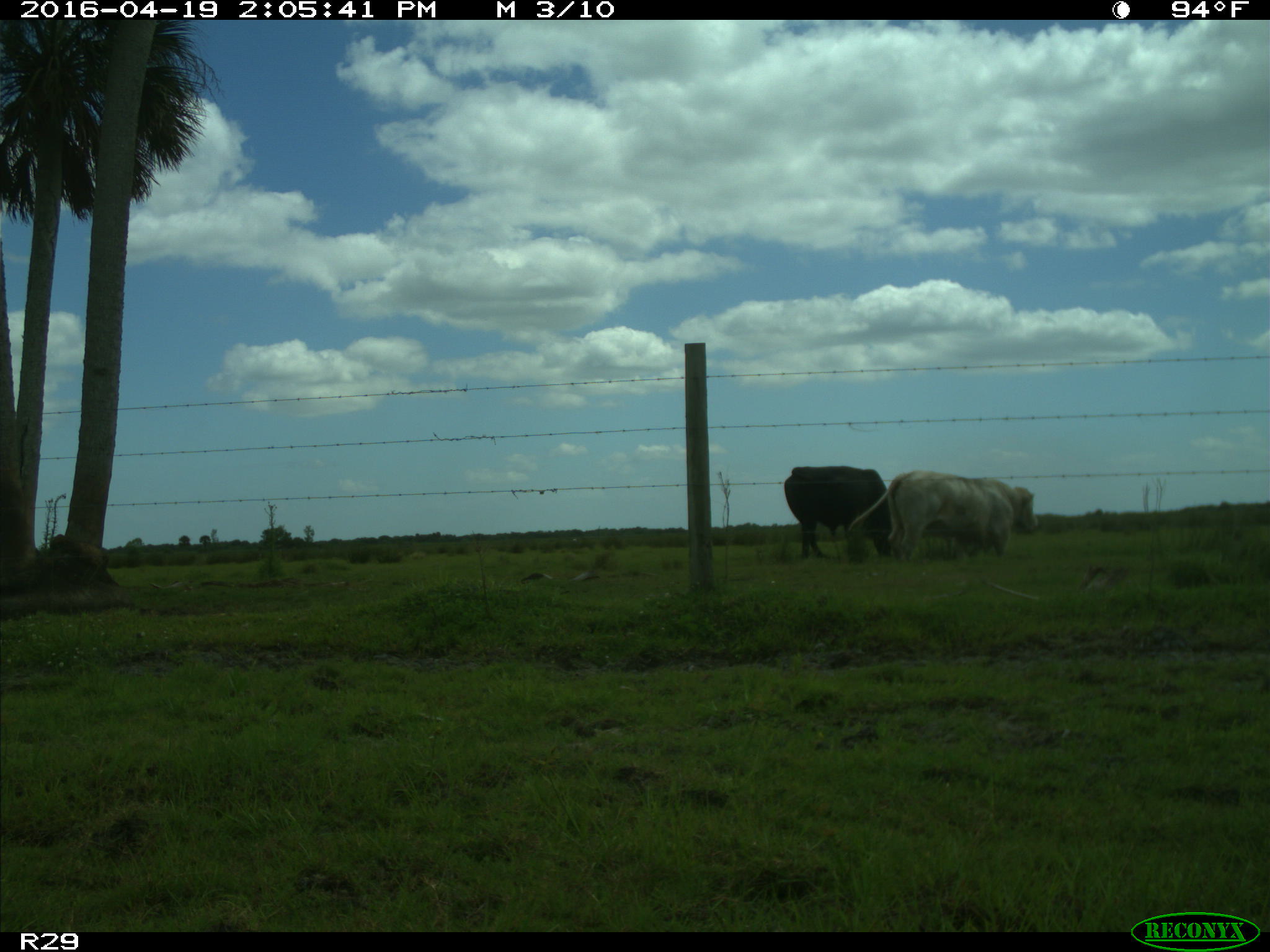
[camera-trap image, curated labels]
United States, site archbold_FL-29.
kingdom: Animalia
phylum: Chordata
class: Mammalia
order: Artiodactyla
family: Bovidae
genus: Bos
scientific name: Bos taurus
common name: domestic cow